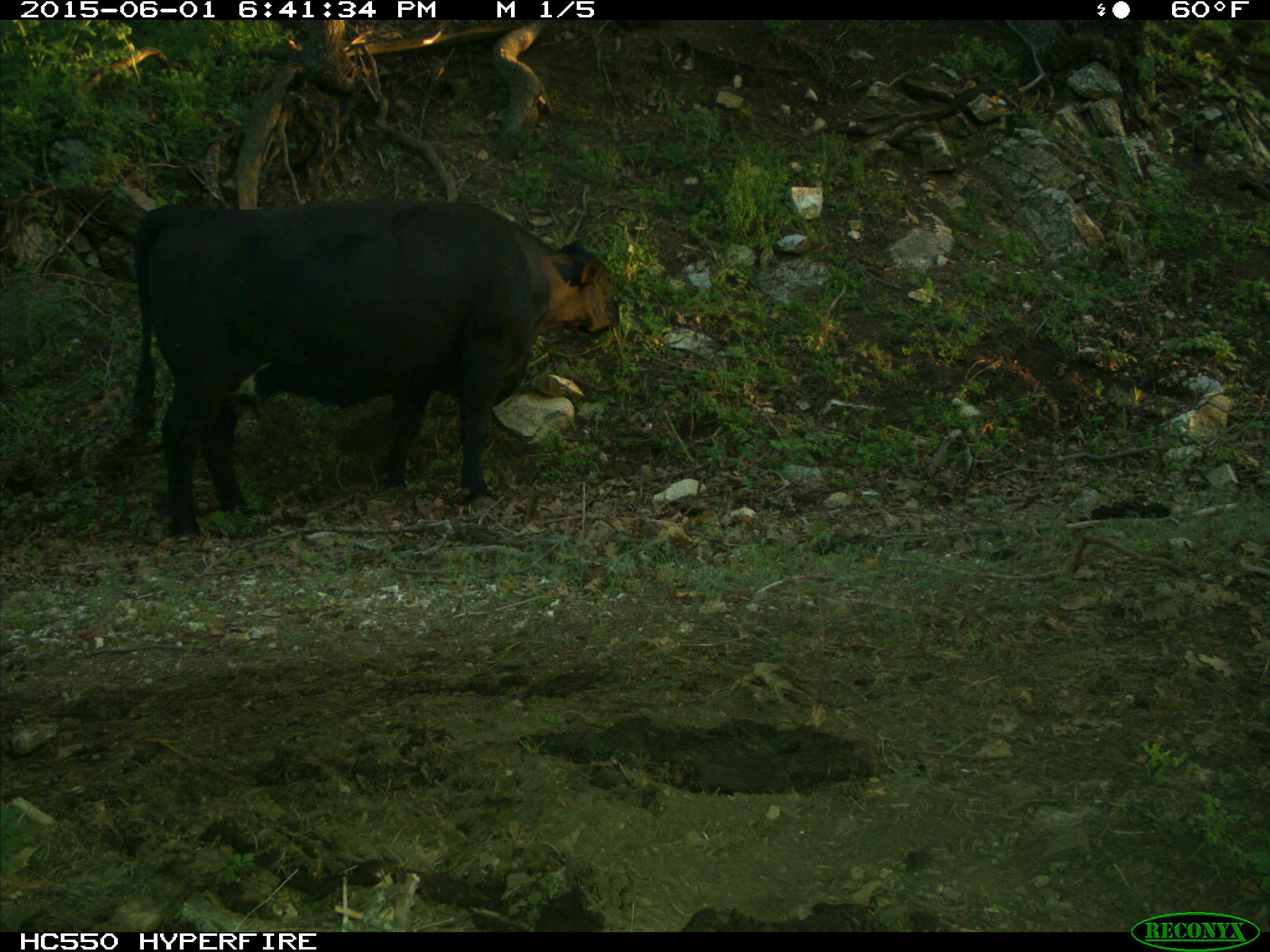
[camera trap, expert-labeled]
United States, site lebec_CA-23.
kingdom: Animalia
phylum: Chordata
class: Mammalia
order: Artiodactyla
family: Bovidae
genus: Bos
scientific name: Bos taurus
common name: domestic cow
Bos taurus (domestic cow).